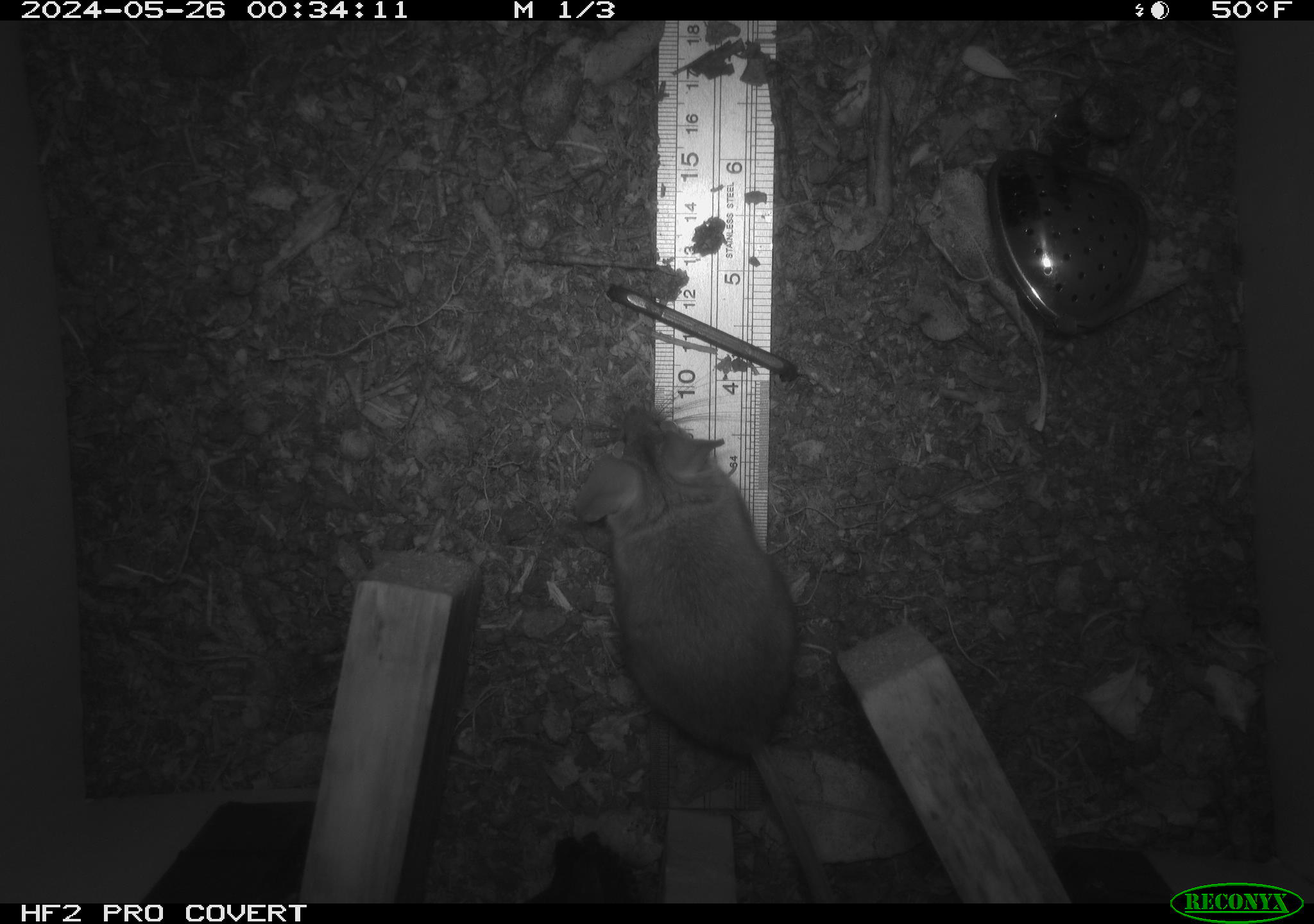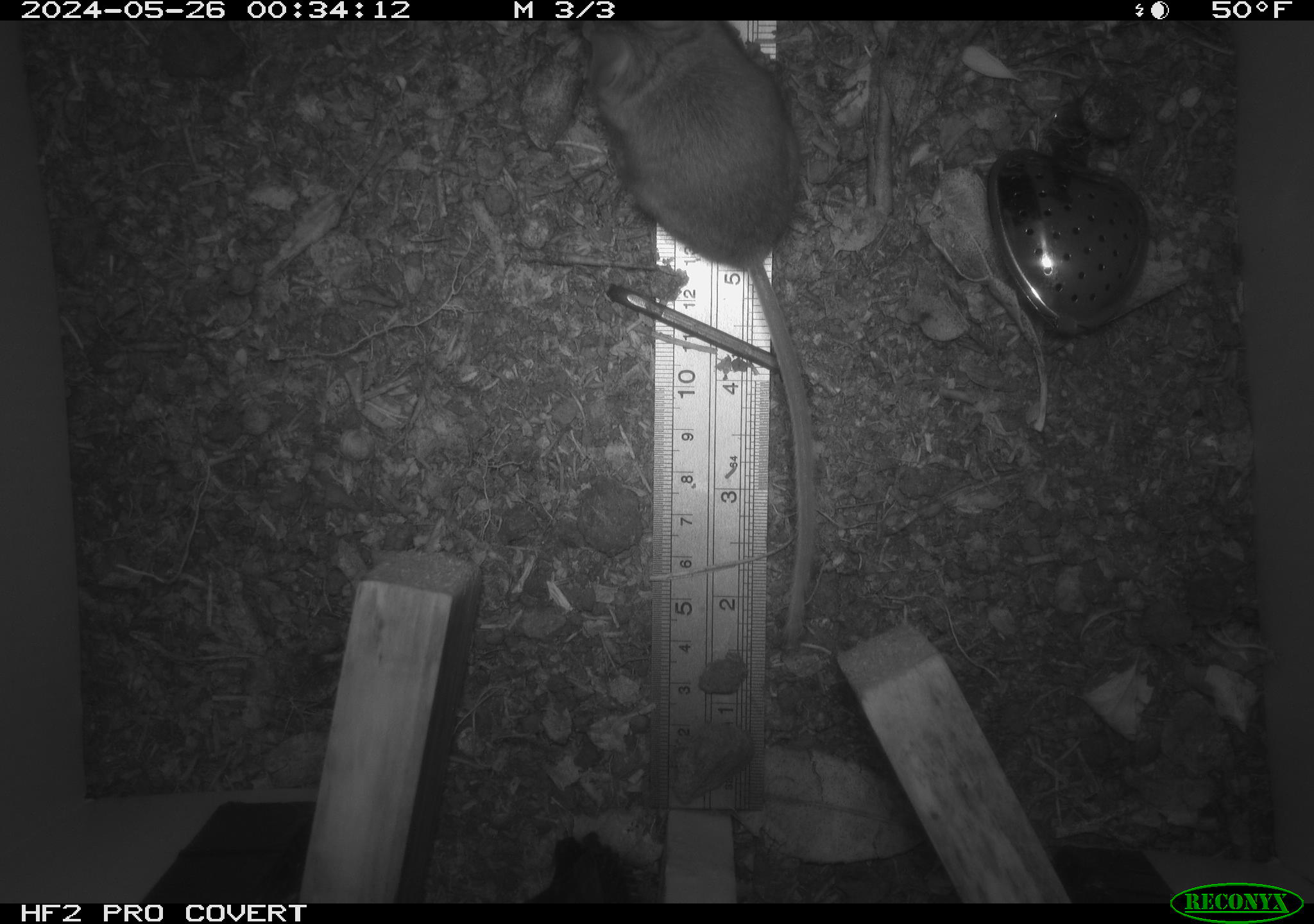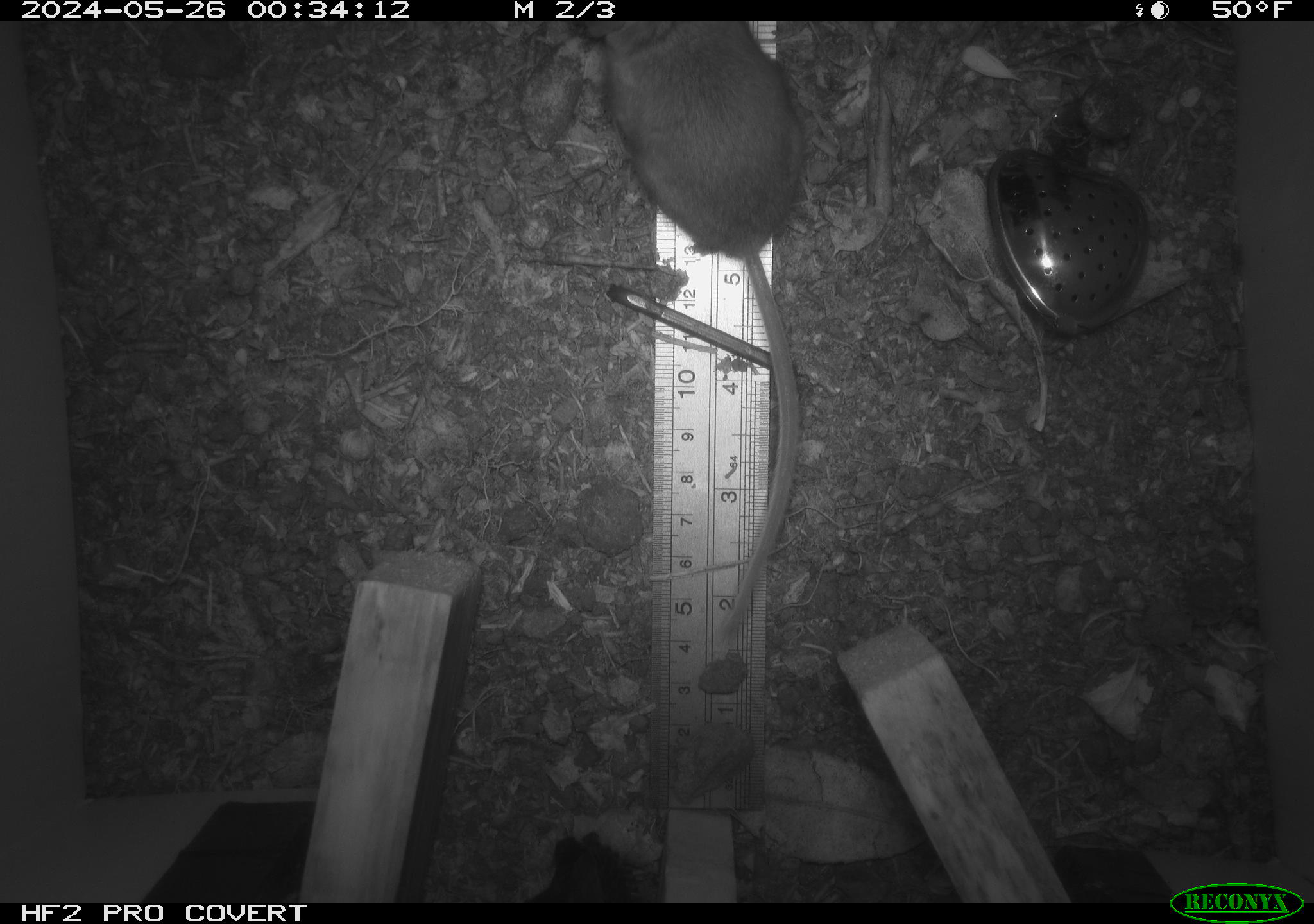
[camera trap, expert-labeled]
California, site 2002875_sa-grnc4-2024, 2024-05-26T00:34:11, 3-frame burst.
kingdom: Animalia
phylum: Chordata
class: Mammalia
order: Rodentia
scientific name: Rodentia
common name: rodent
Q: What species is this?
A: Rodent (Rodentia).